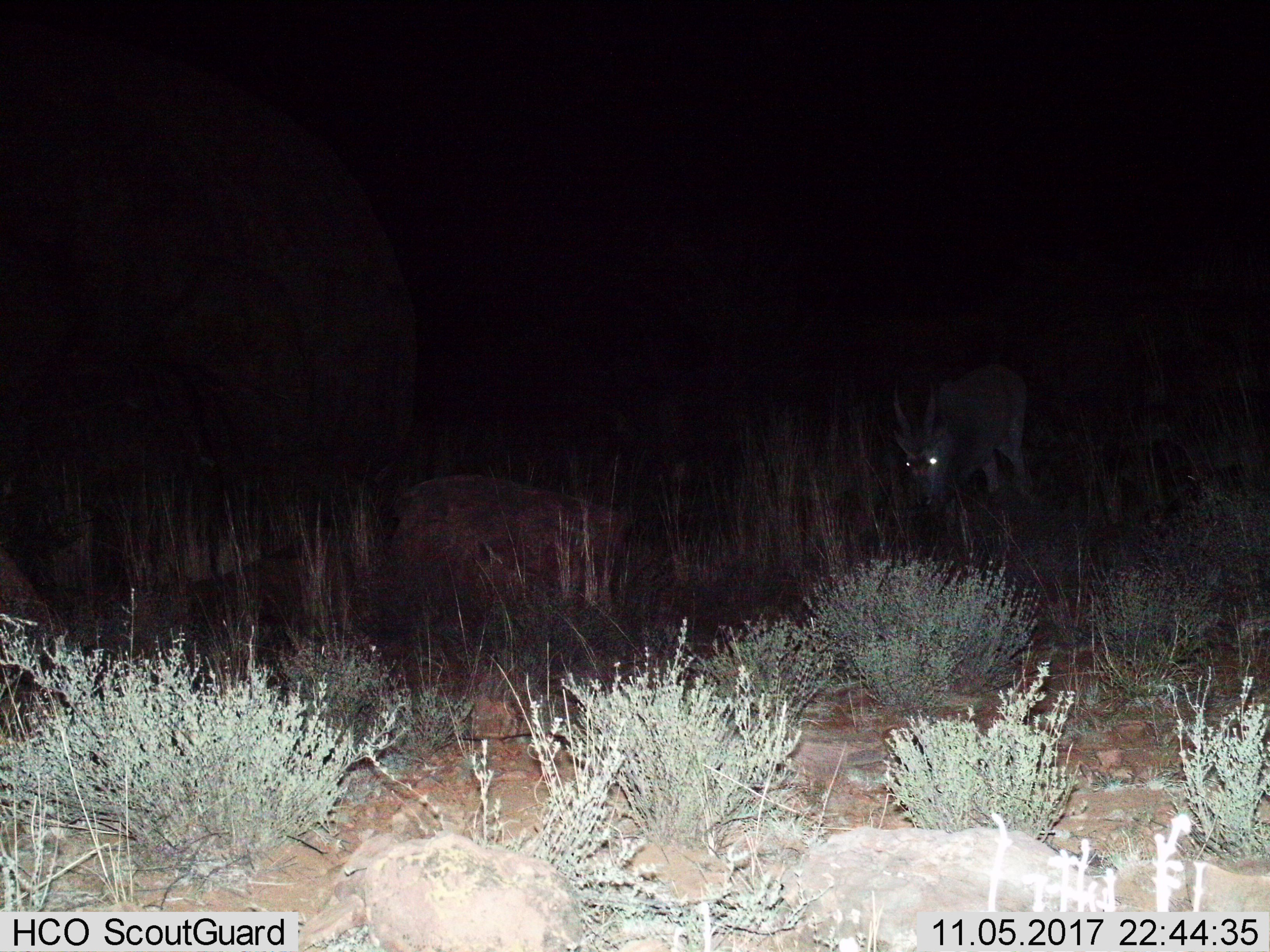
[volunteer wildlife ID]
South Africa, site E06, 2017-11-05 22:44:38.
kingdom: Animalia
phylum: Chordata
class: Mammalia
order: Artiodactyla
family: Bovidae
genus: Tragelaphus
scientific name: Tragelaphus oryx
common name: eland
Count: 1.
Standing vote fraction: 40%.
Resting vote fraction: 0%.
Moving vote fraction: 80%.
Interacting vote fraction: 0%.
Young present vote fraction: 0%.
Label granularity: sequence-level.